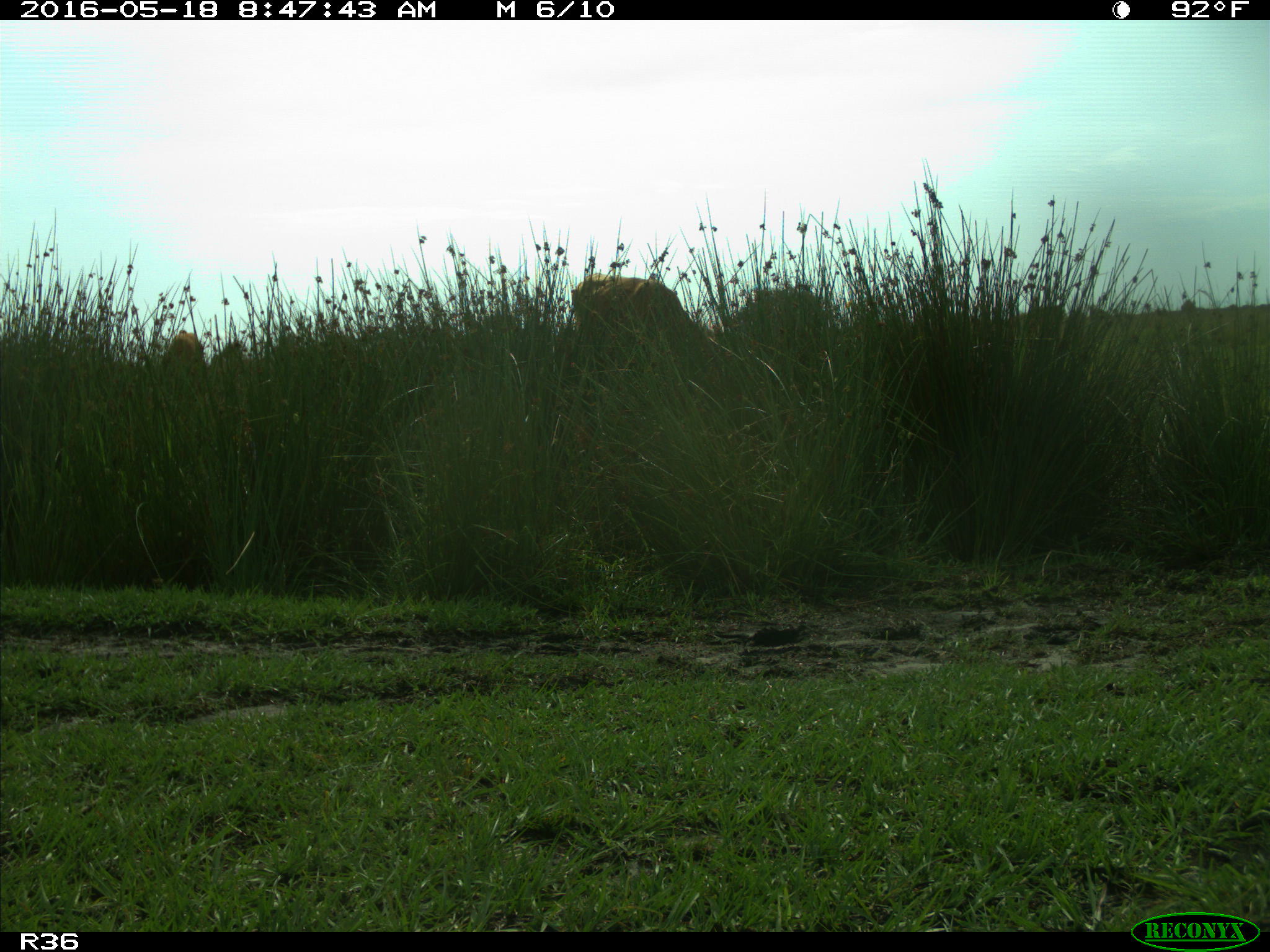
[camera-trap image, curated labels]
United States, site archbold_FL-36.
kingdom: Animalia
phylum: Chordata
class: Mammalia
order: Artiodactyla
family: Bovidae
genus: Bos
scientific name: Bos taurus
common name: domestic cow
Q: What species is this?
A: Bos taurus (domestic cow).